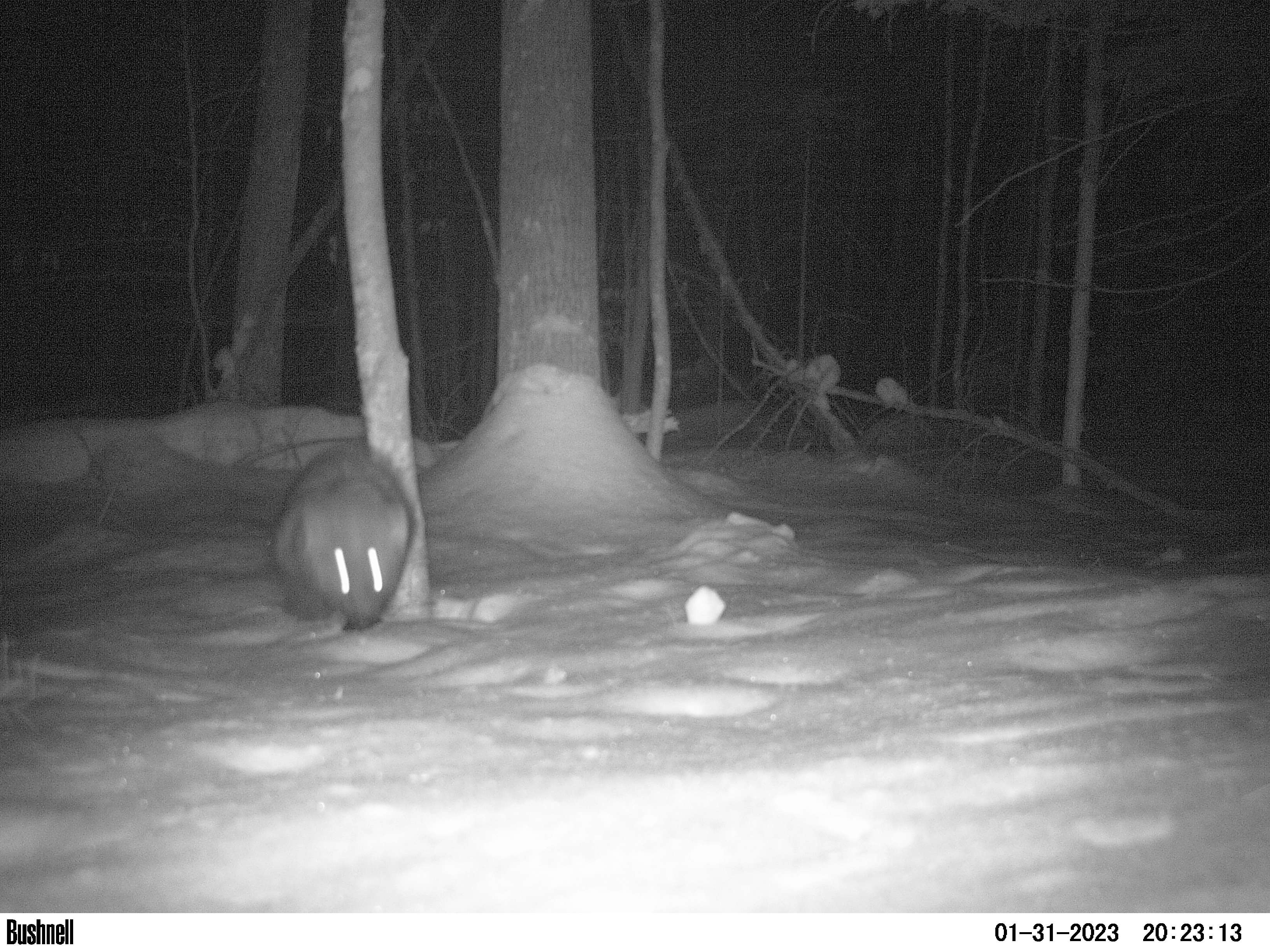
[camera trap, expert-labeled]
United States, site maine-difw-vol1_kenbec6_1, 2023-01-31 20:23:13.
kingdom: Animalia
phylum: Chordata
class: Mammalia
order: Carnivora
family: Mustelidae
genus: Pekania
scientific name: Pekania pennanti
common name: fisher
Fisher (Pekania pennanti).